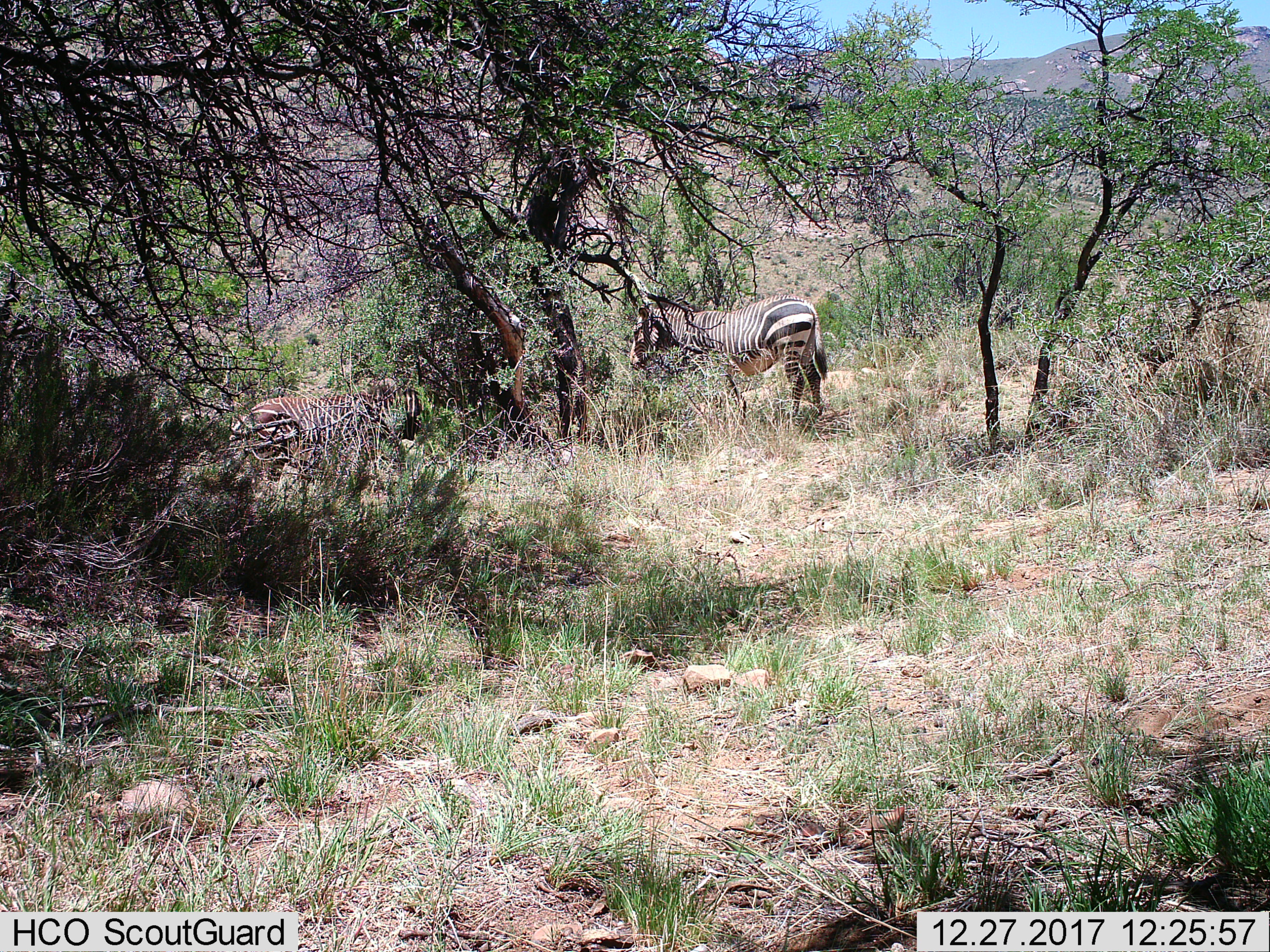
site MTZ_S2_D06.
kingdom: Animalia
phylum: Chordata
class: Mammalia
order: Perissodactyla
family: Equidae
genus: Equus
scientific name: Equus zebra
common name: mountain zebra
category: zebramountain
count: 2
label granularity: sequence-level